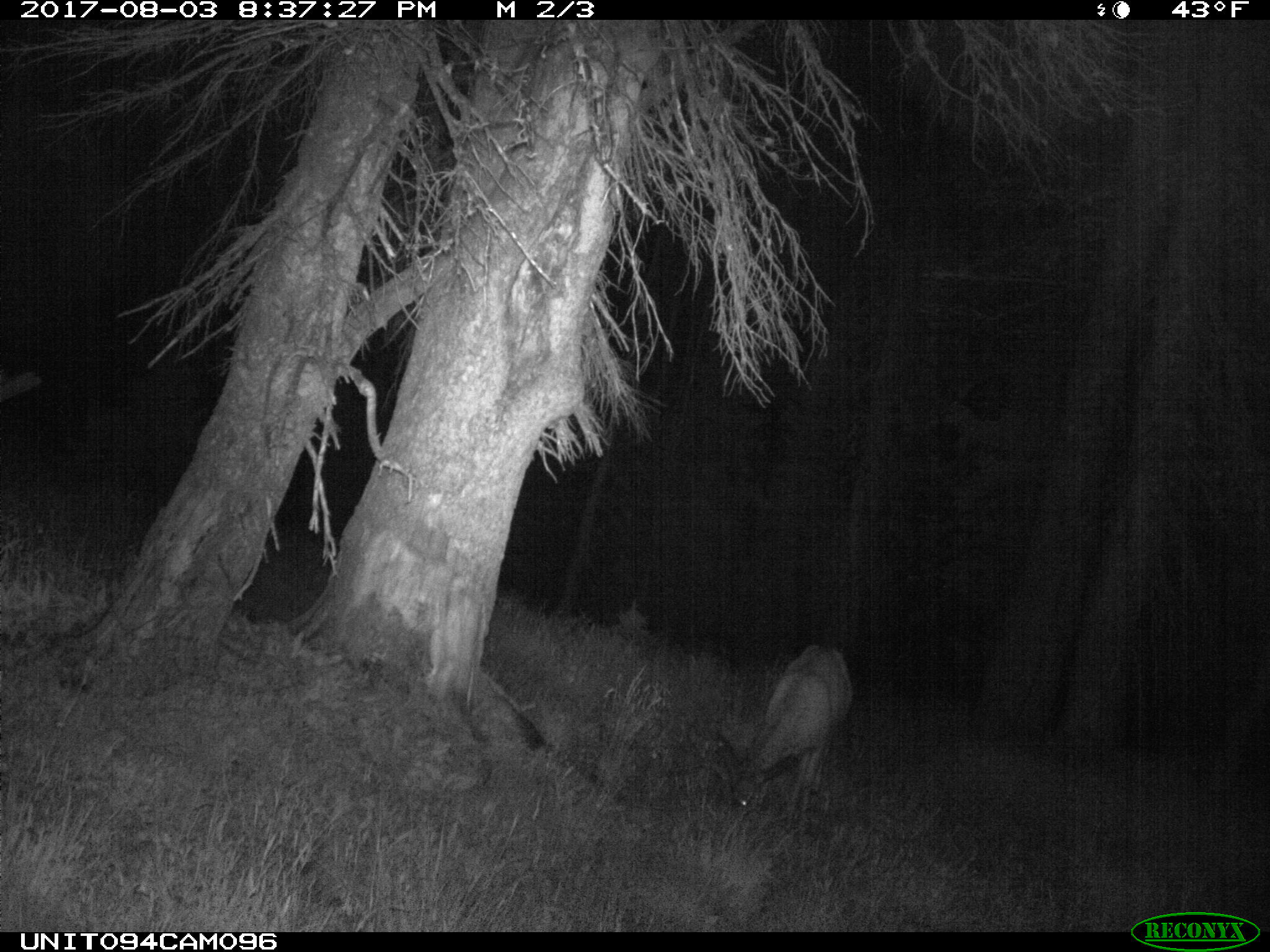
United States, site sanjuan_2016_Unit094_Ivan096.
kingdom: Animalia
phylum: Chordata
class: Mammalia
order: Artiodactyla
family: Cervidae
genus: Odocoileus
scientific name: Odocoileus hemionus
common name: mule deer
Odocoileus hemionus (mule deer).